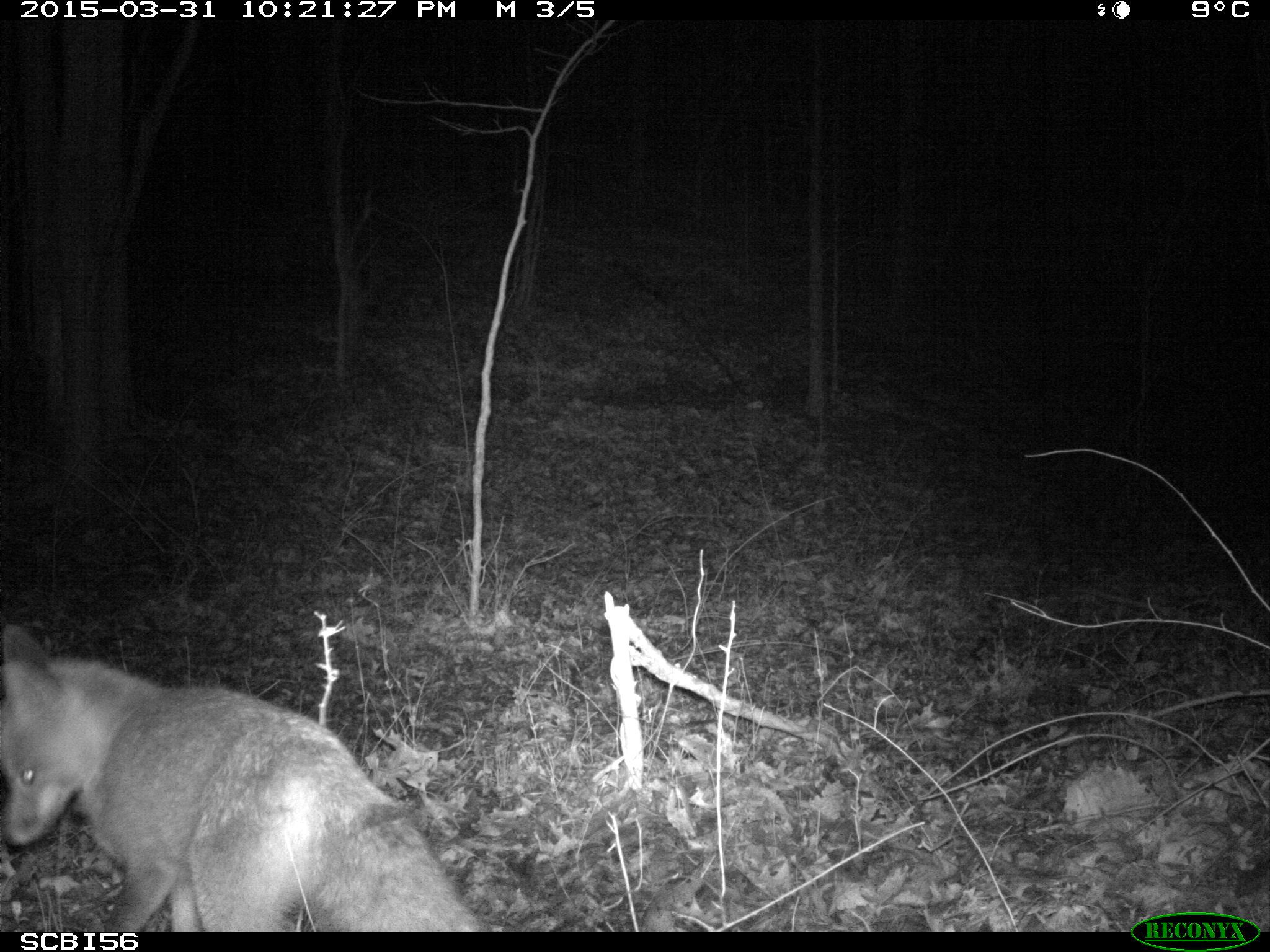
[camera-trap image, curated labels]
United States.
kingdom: Animalia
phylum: Chordata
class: Mammalia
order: Carnivora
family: Canidae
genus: Vulpes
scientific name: Vulpes vulpes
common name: red fox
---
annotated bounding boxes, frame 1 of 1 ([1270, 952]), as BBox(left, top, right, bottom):
Red Fox: BBox(0, 612, 503, 931)